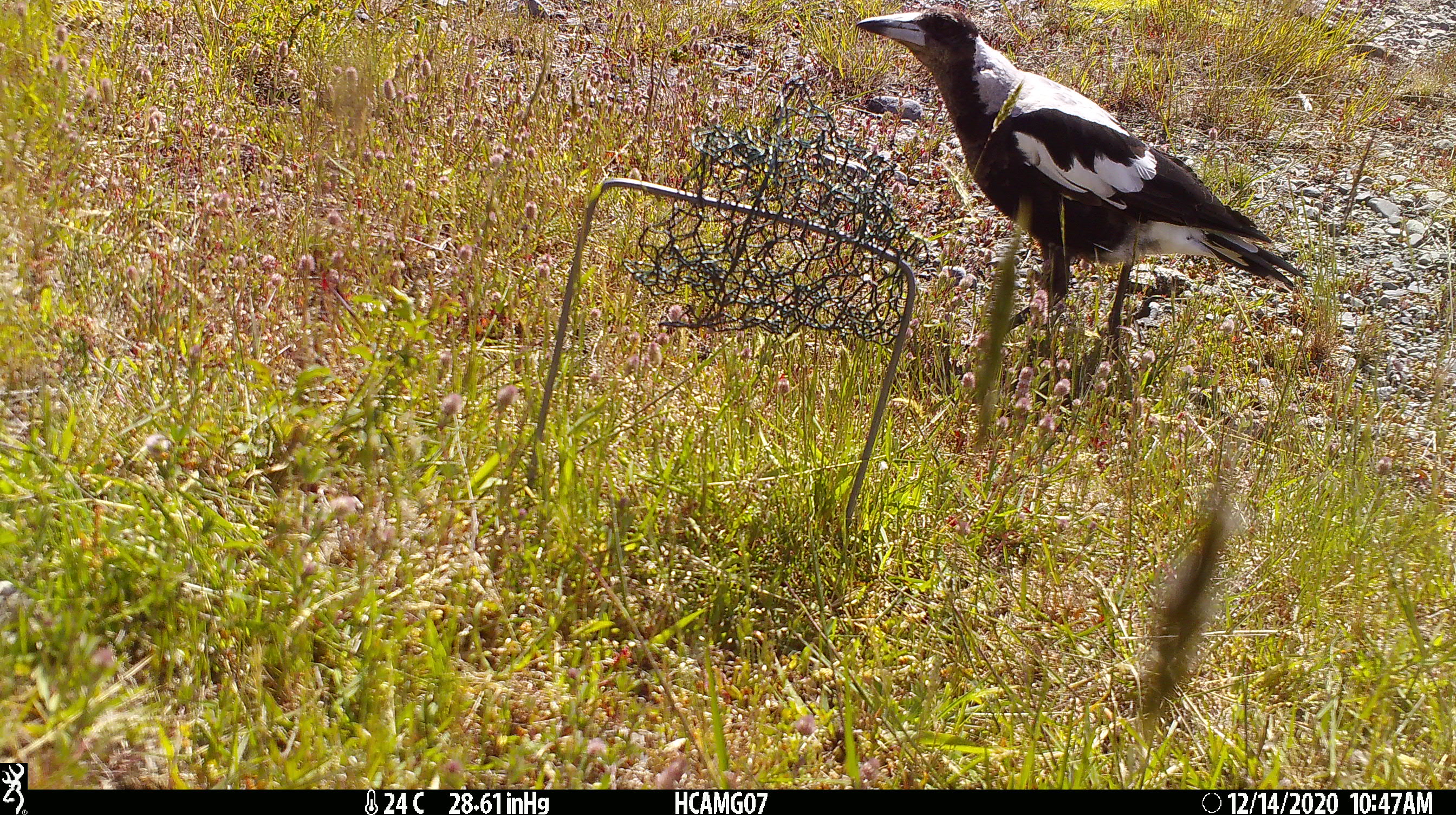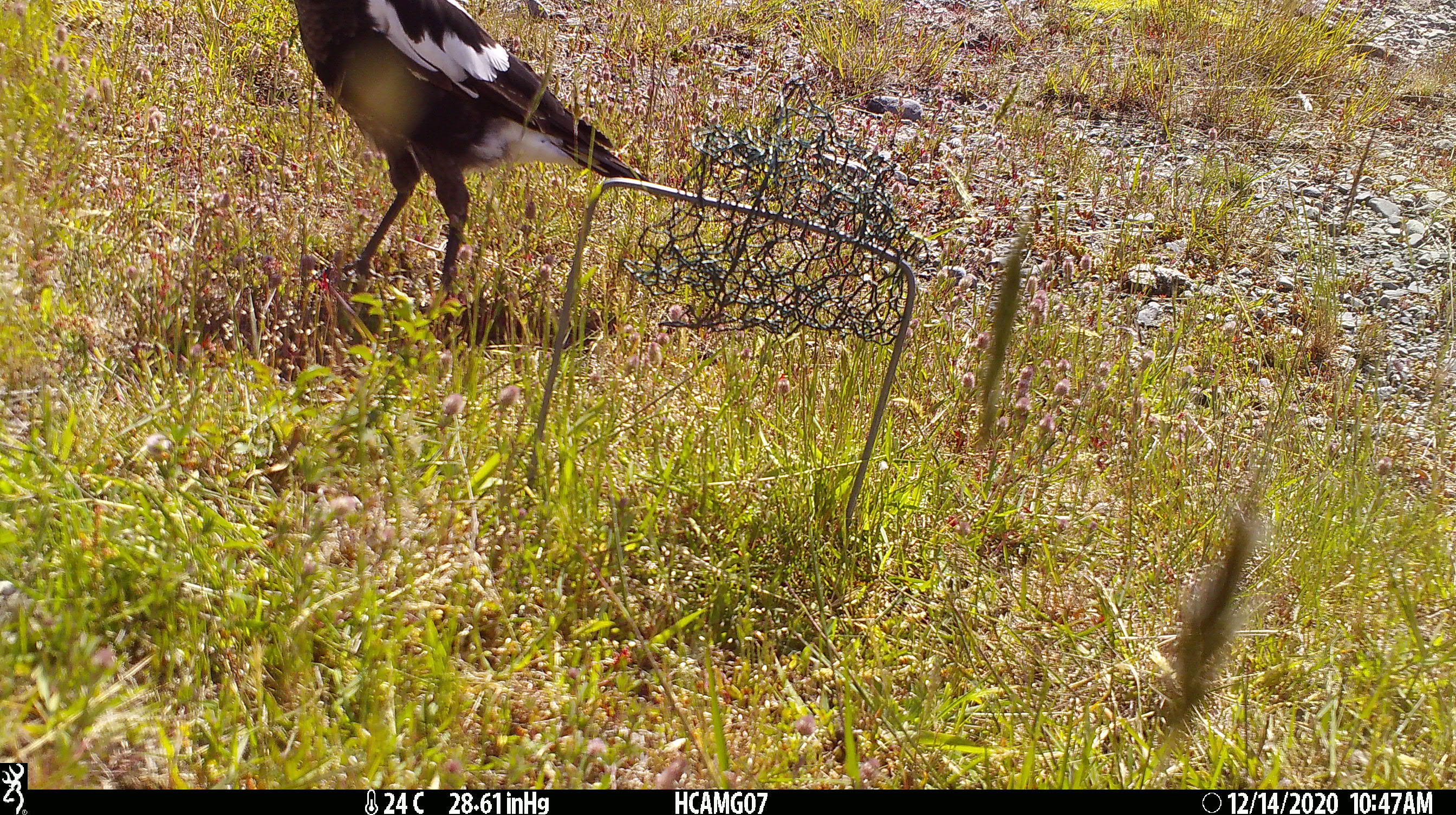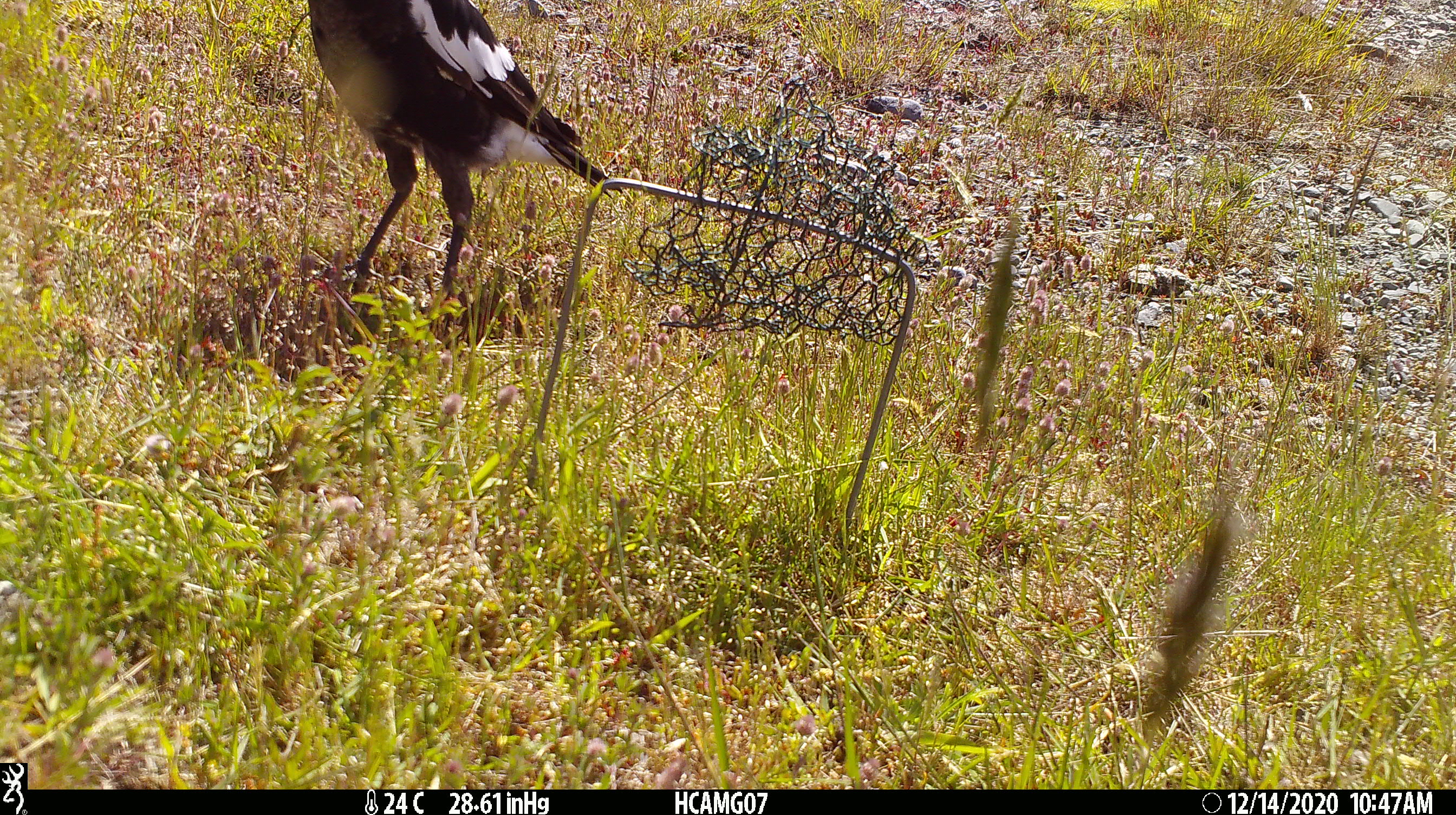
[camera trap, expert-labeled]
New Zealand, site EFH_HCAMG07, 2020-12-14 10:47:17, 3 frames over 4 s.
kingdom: Animalia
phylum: Chordata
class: Aves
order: Passeriformes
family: Artamidae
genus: Gymnorhina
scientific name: Gymnorhina tibicen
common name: australian magpie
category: magpie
Magpie (australian magpie) (Gymnorhina tibicen).